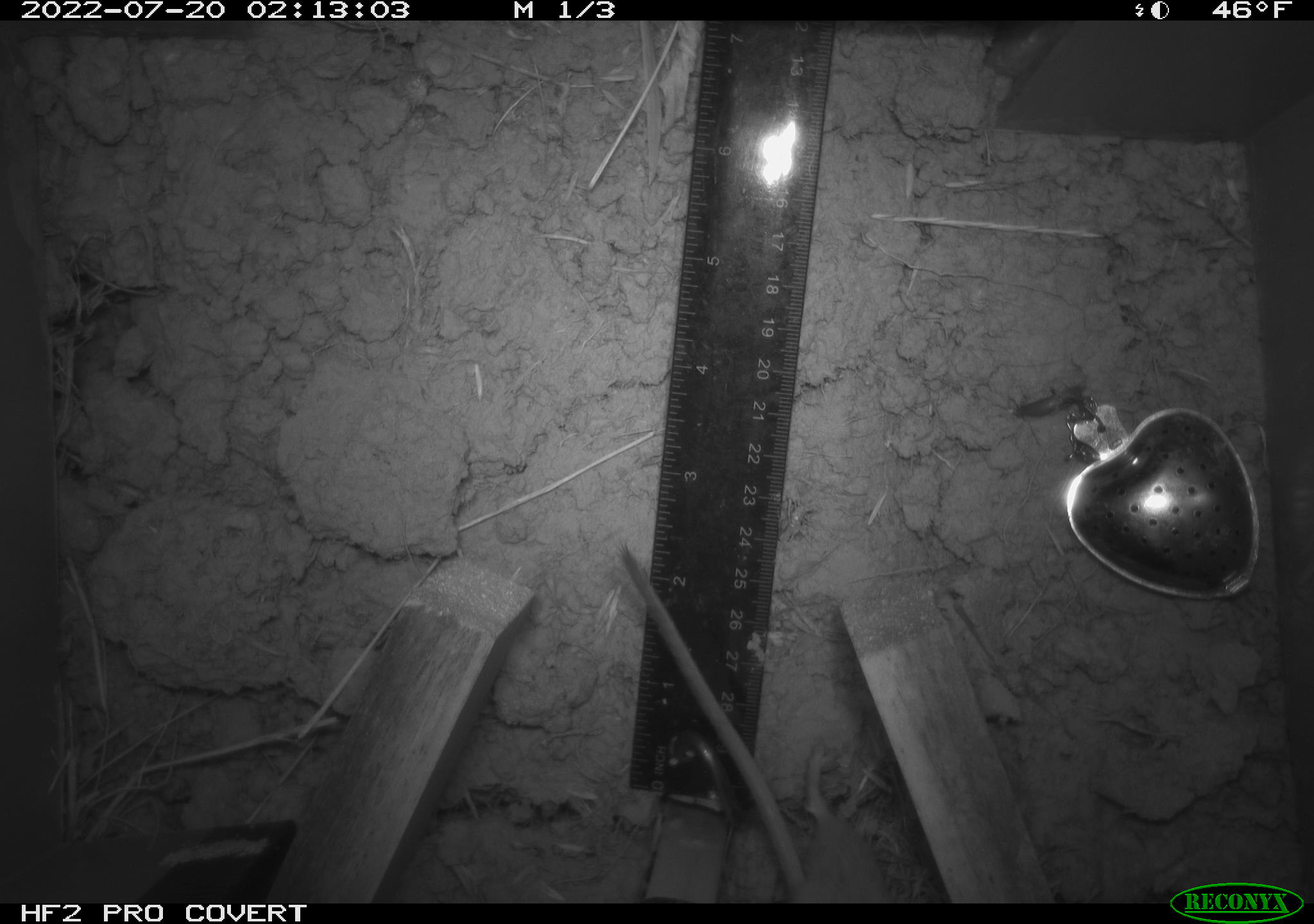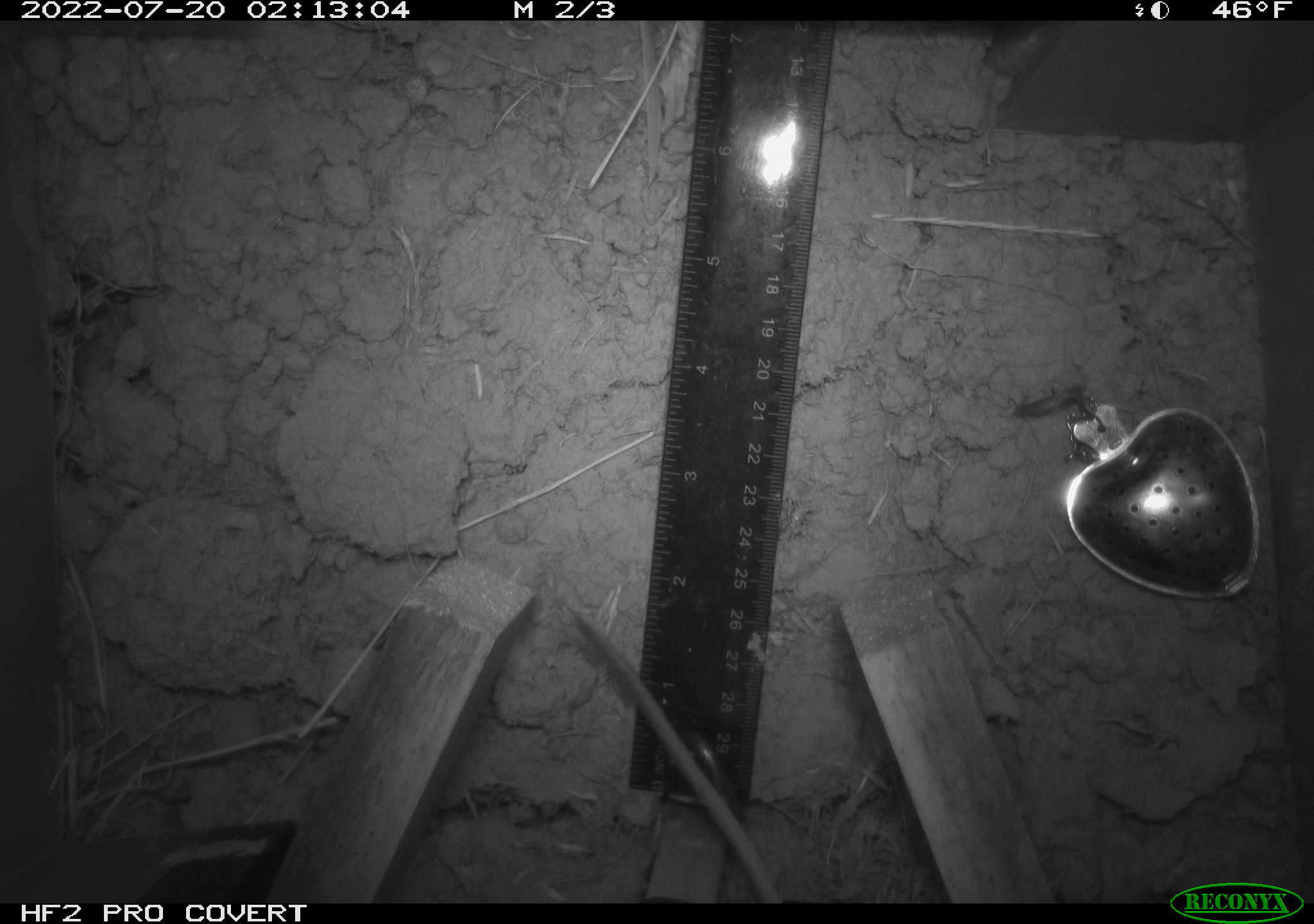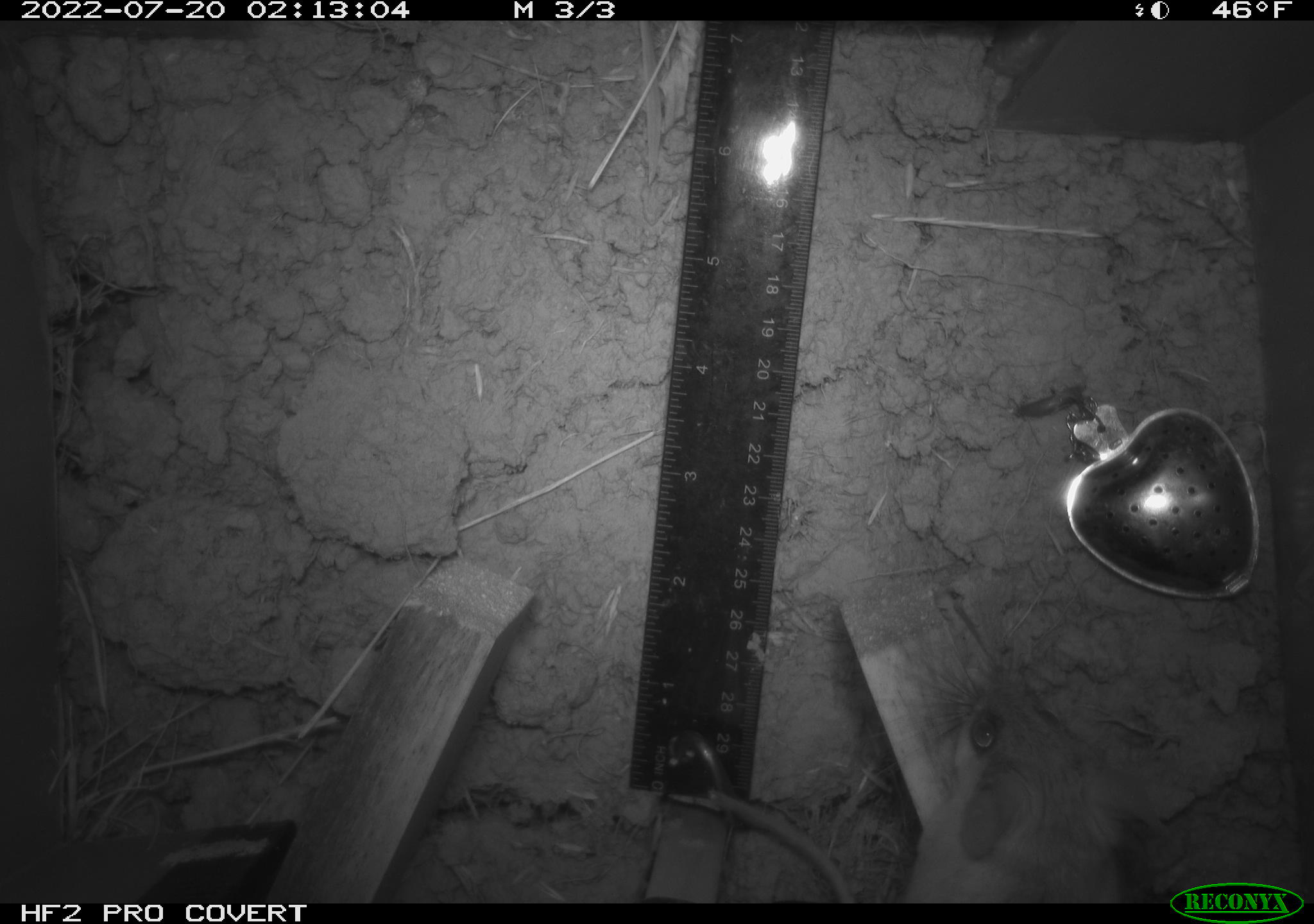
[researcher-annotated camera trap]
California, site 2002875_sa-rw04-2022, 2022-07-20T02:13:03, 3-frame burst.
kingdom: Animalia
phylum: Chordata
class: Mammalia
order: Rodentia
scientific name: Rodentia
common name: mouse species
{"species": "mouse species (Rodentia)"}